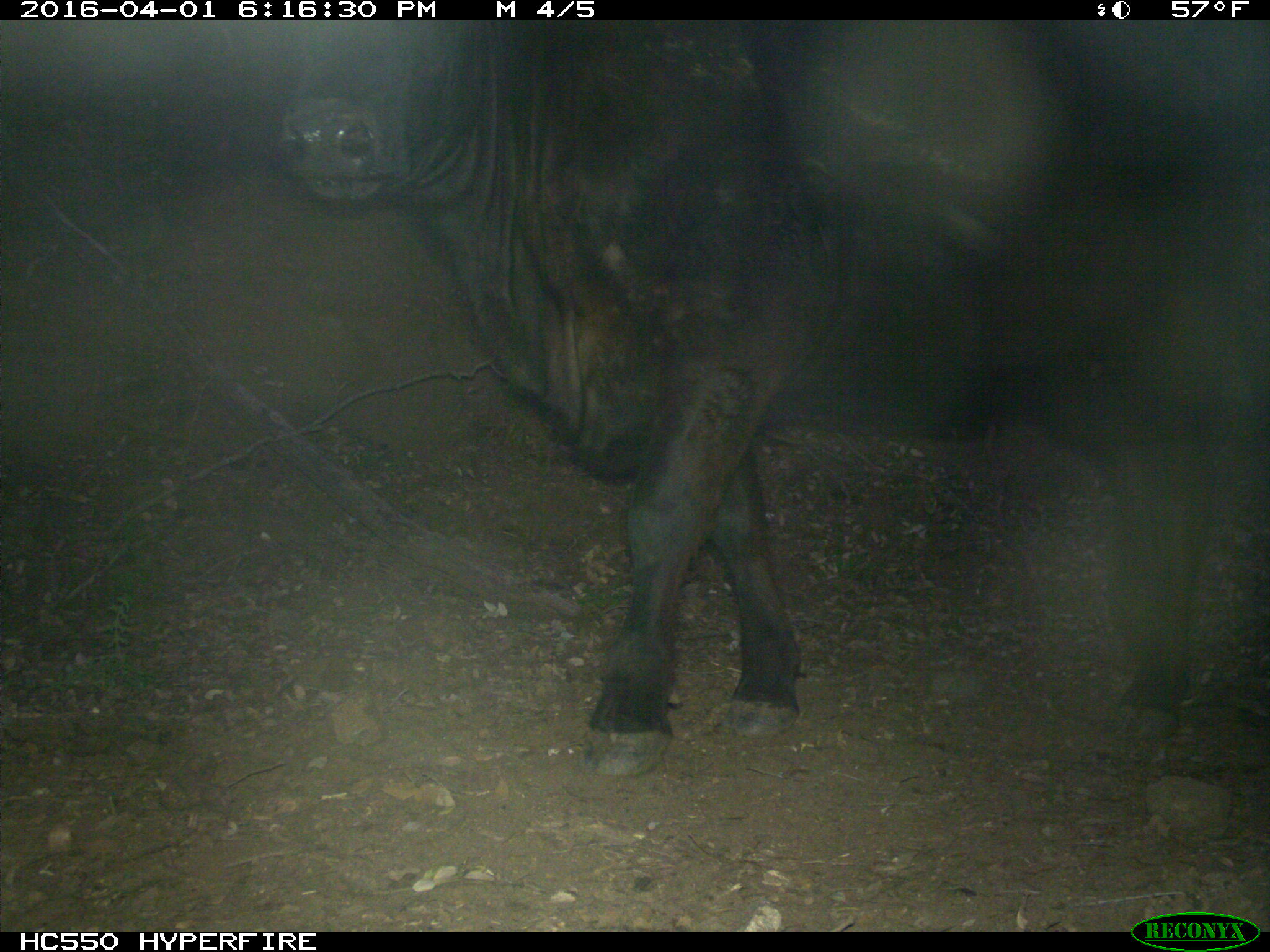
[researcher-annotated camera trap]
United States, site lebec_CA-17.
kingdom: Animalia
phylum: Chordata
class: Mammalia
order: Artiodactyla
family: Bovidae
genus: Bos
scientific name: Bos taurus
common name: domestic cow